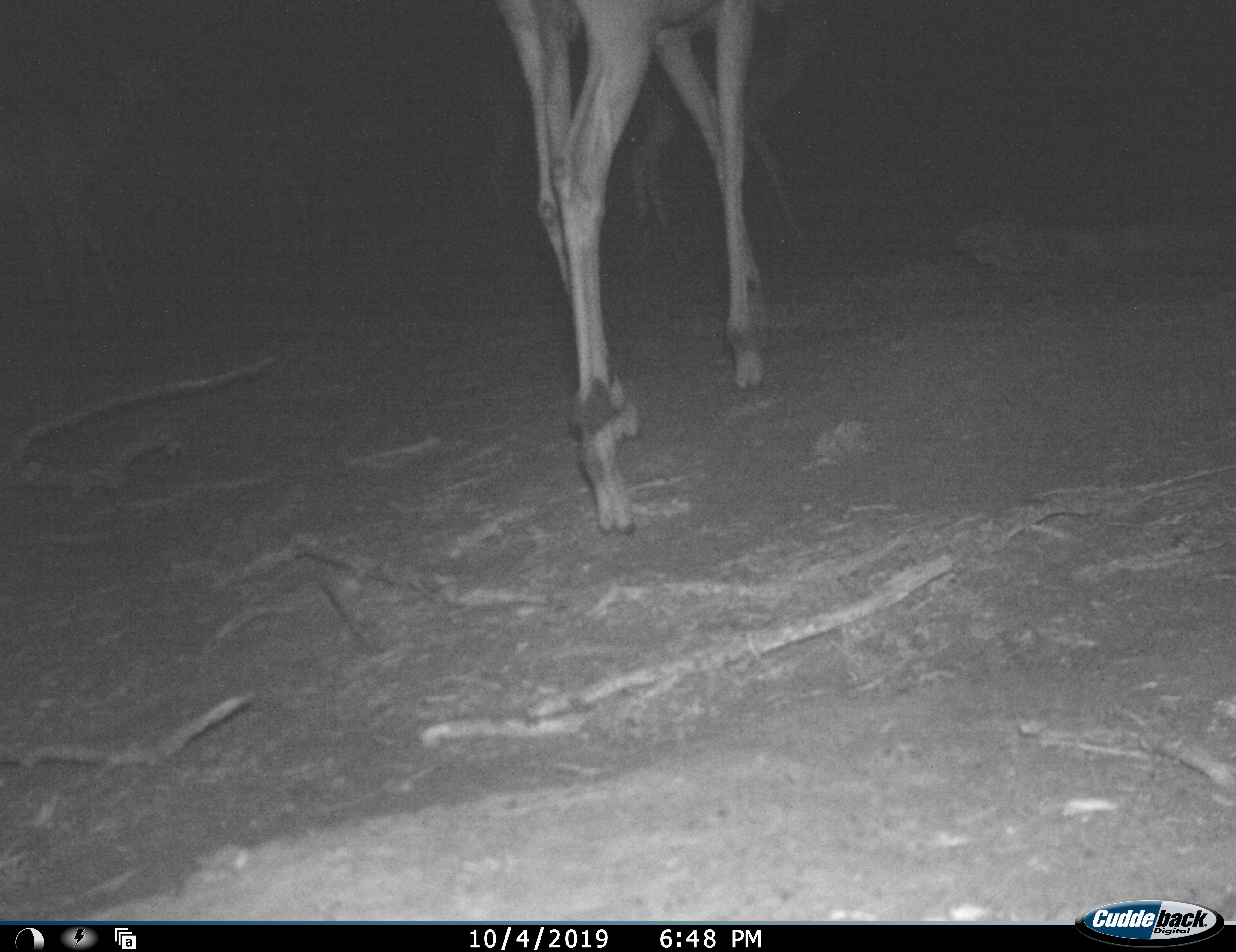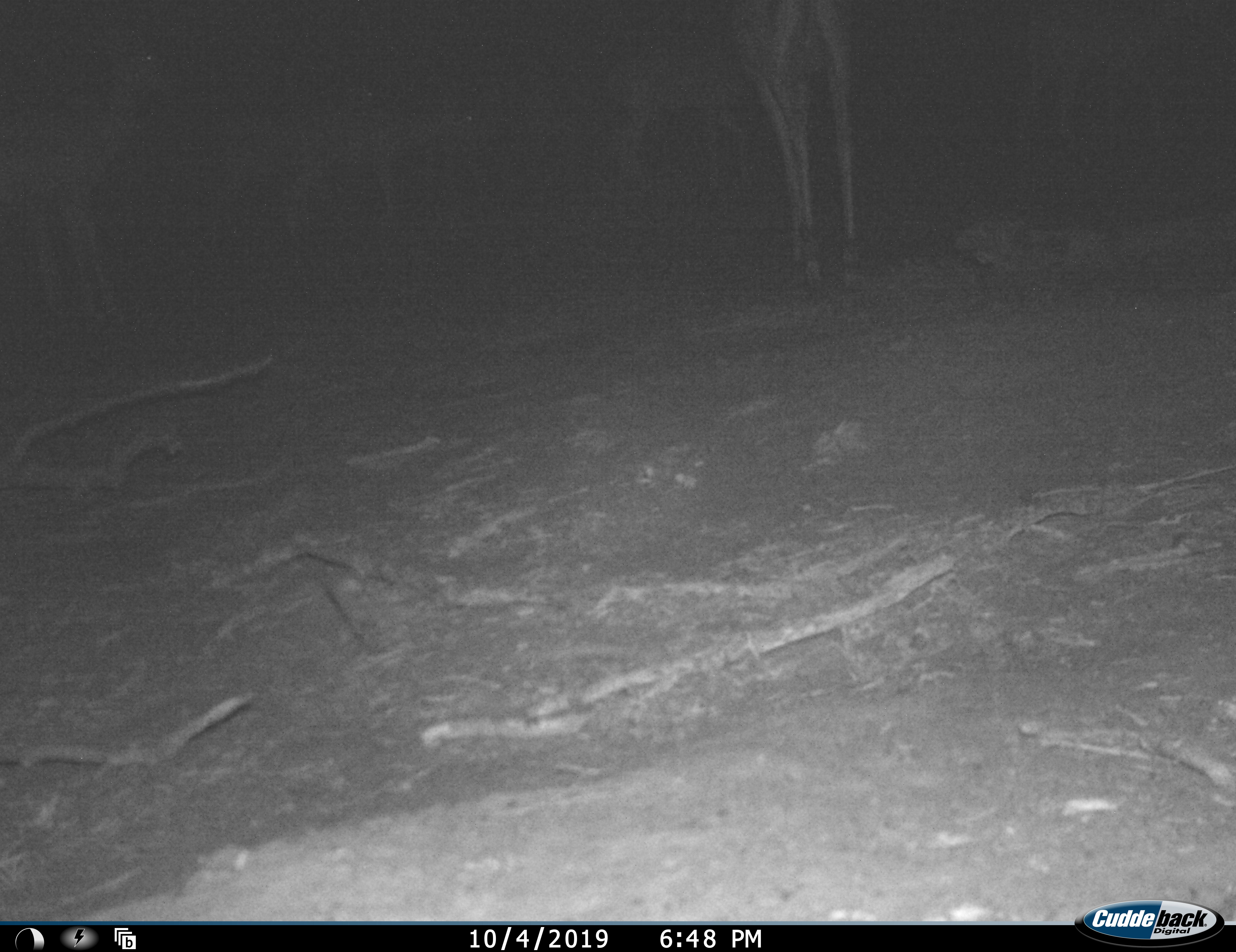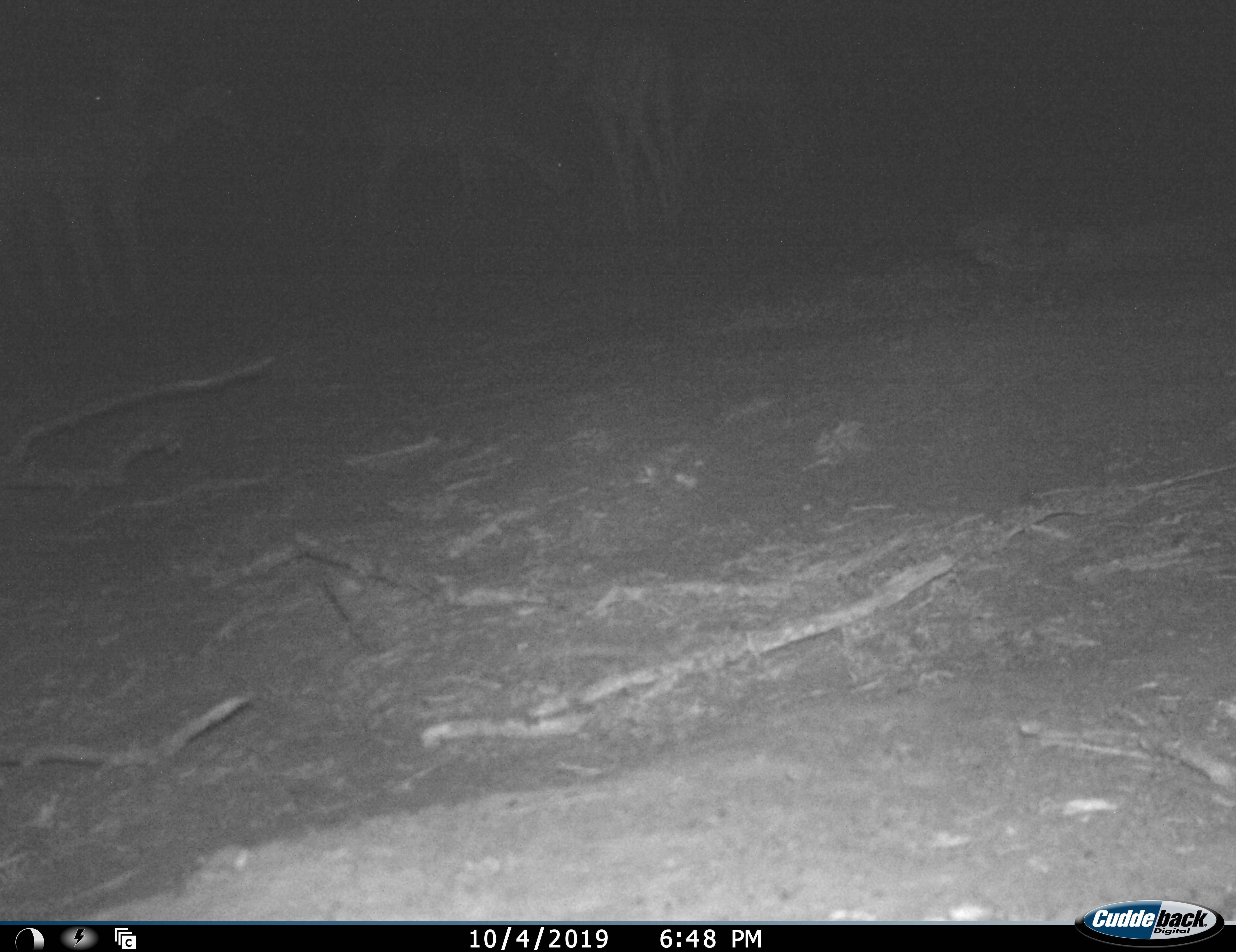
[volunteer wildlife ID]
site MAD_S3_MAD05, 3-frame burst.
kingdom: Animalia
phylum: Chordata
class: Mammalia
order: Artiodactyla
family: Bovidae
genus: Aepyceros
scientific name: Aepyceros melampus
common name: impala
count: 1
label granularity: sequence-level